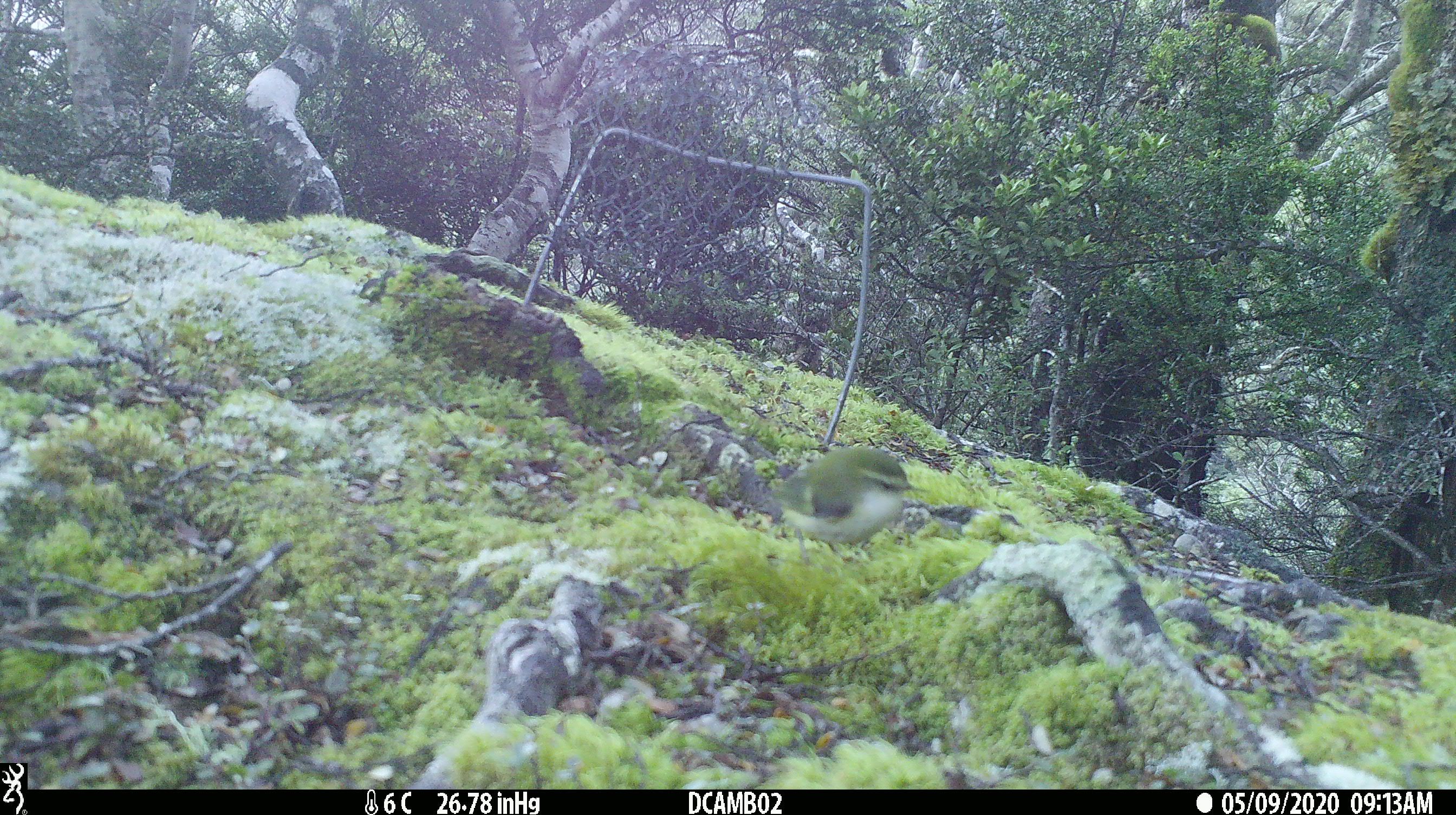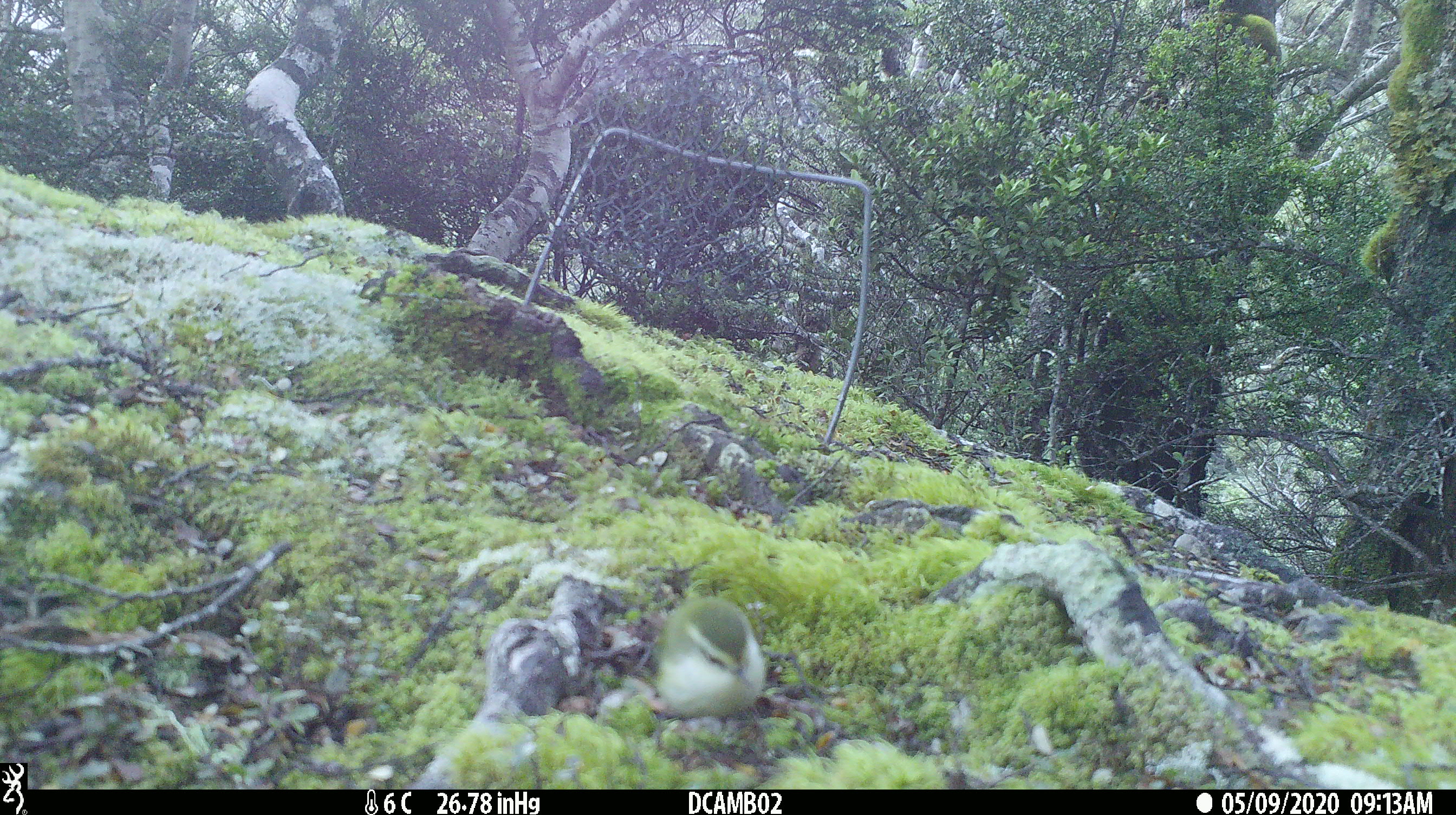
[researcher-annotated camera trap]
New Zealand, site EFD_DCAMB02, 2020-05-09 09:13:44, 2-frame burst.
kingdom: Animalia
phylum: Chordata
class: Aves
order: Passeriformes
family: Acanthisittidae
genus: Acanthisitta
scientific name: Acanthisitta chloris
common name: rifleman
Rifleman (Acanthisitta chloris).